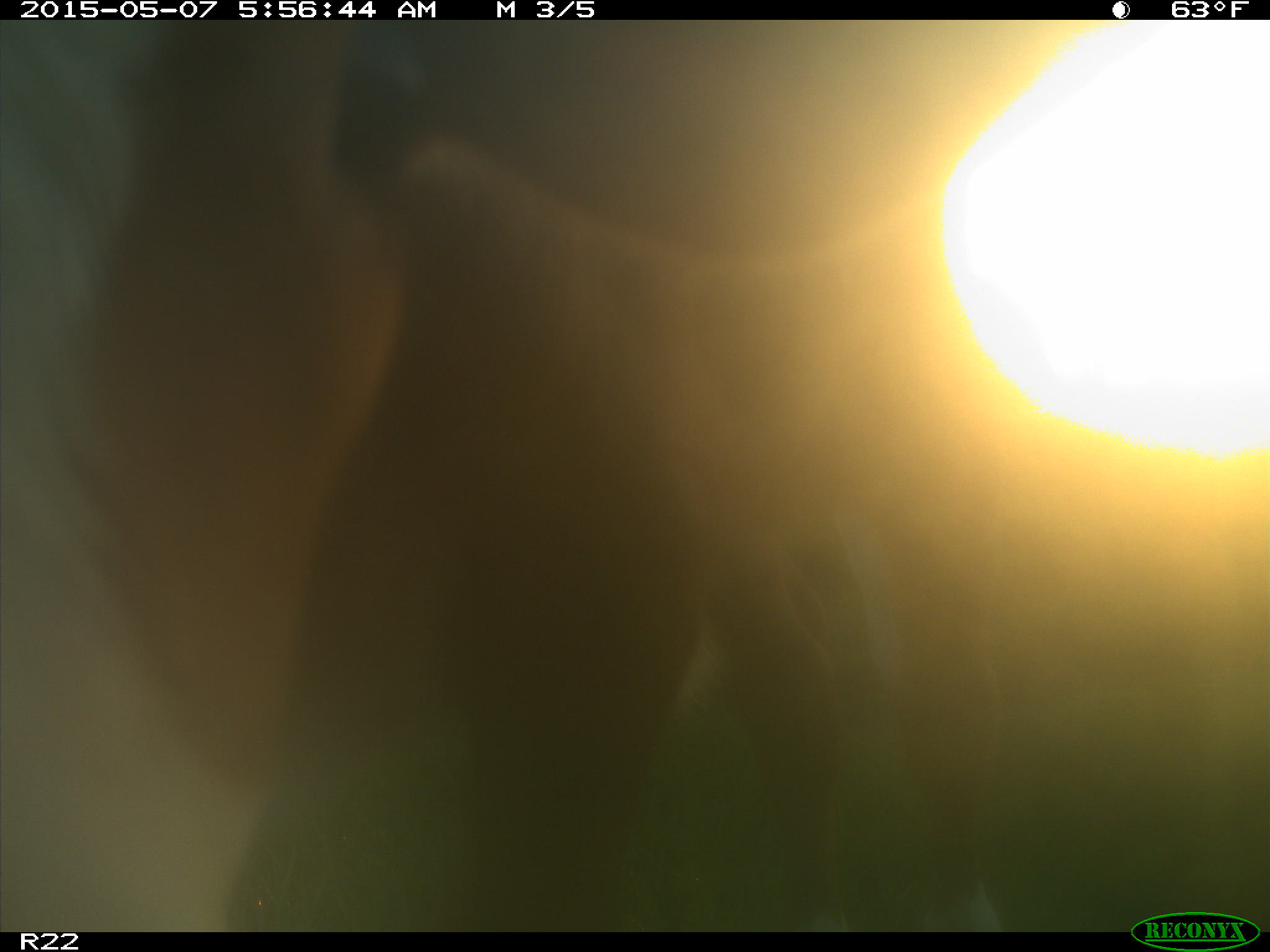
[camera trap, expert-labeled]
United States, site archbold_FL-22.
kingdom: Animalia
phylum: Chordata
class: Mammalia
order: Artiodactyla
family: Bovidae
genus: Bos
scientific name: Bos taurus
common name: domestic cow